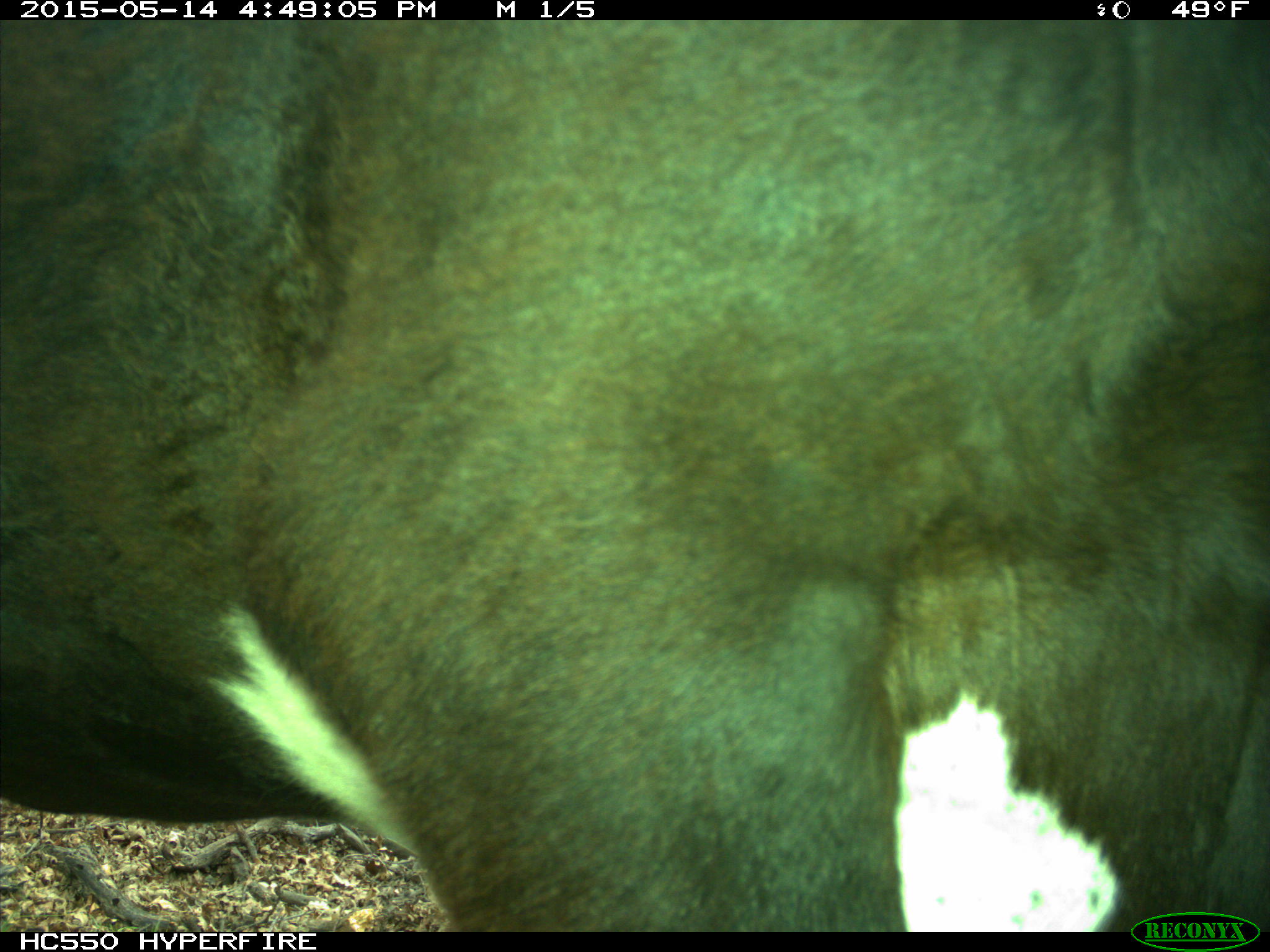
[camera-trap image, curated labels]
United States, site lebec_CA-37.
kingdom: Animalia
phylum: Chordata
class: Mammalia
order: Artiodactyla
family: Bovidae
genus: Bos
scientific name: Bos taurus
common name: domestic cow